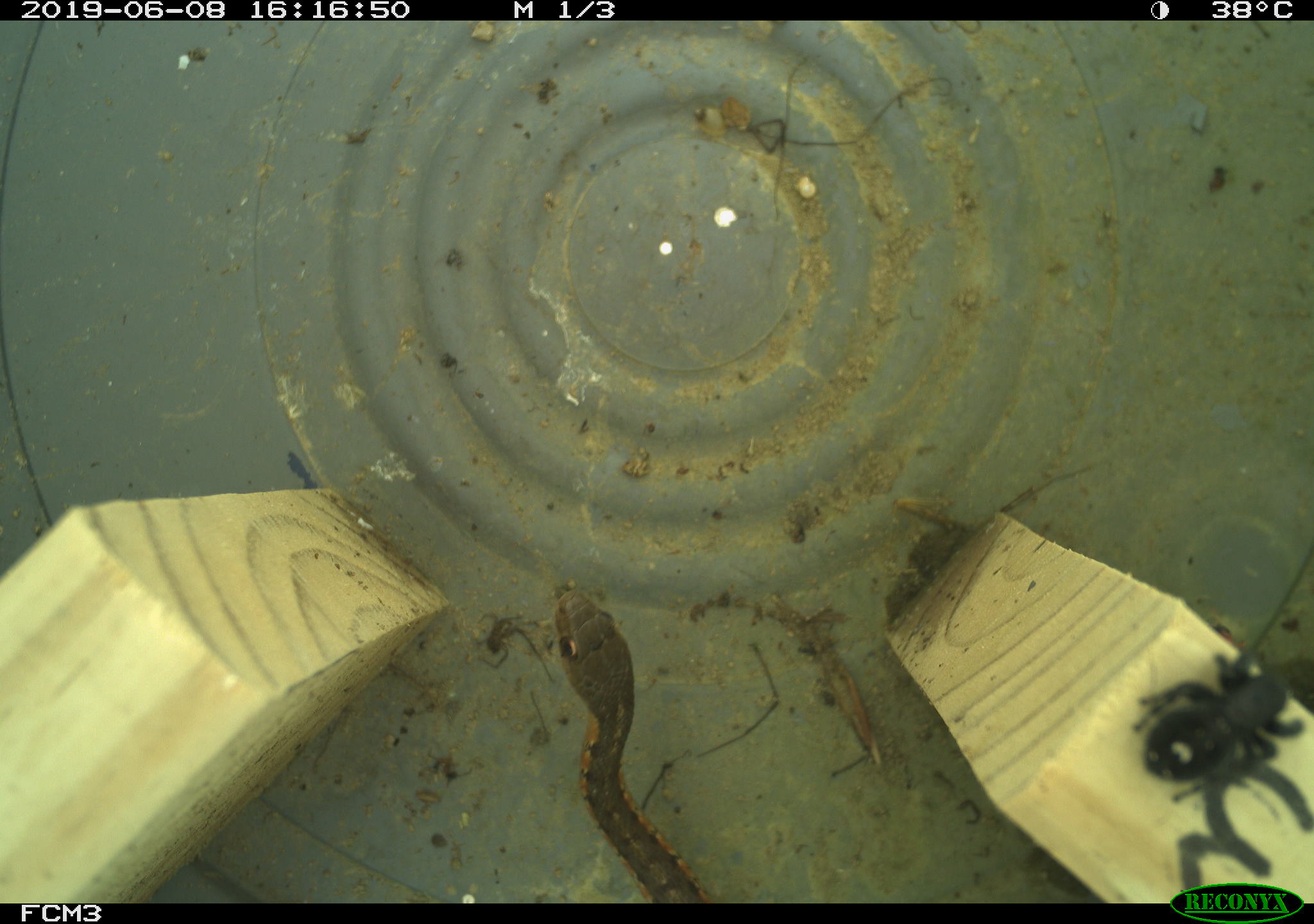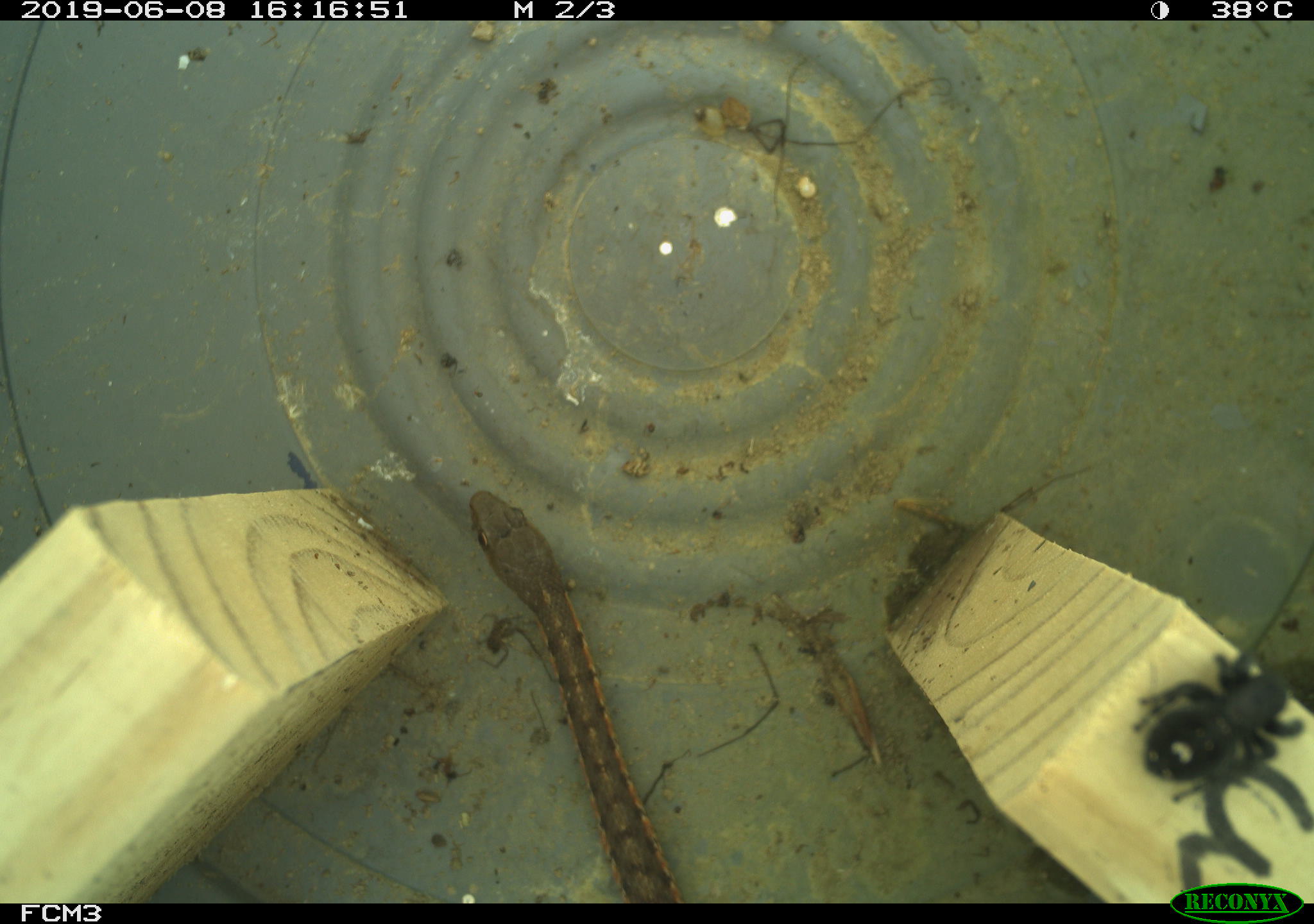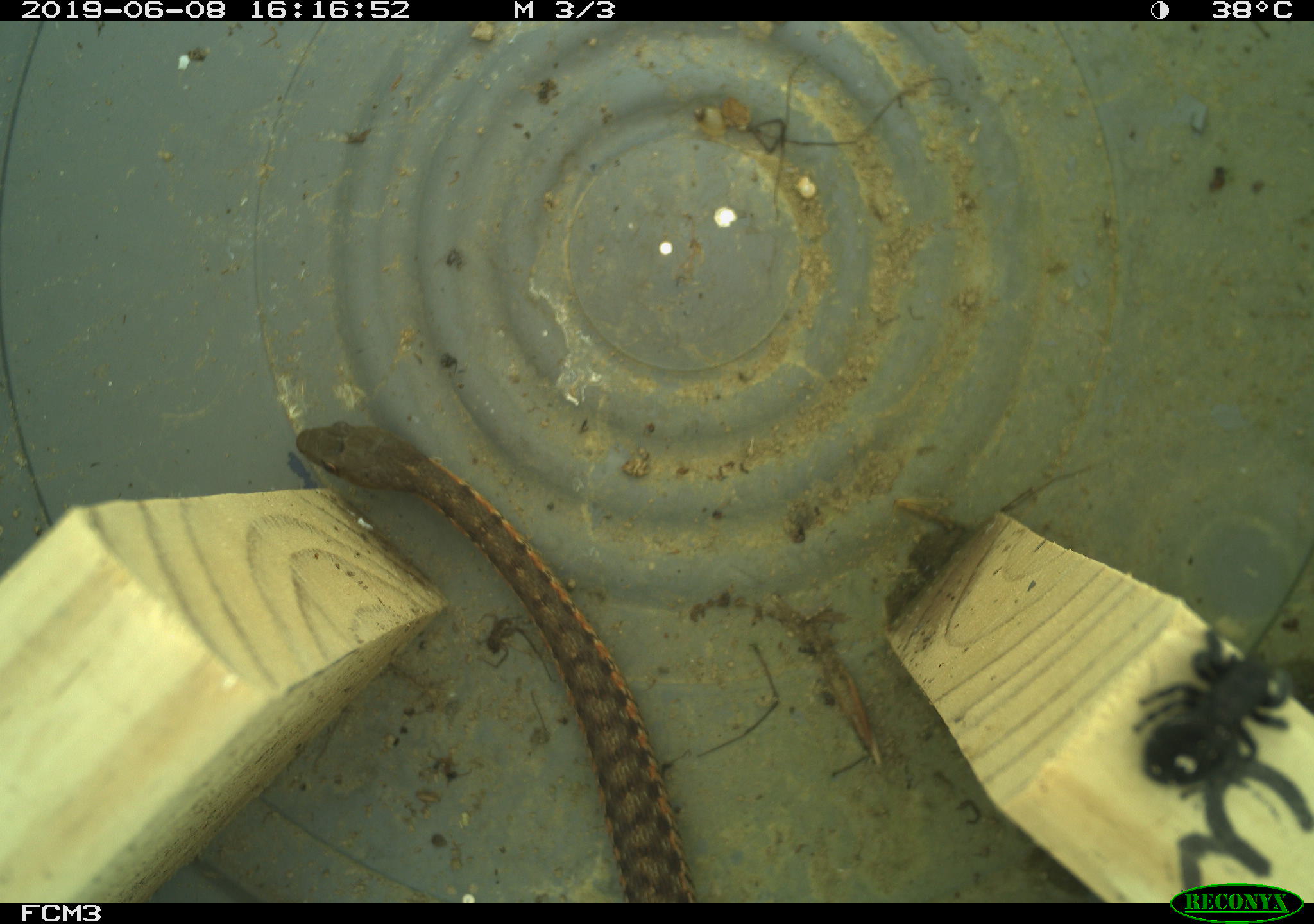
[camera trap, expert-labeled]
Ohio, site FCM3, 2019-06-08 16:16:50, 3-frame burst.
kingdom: Animalia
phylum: Chordata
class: Reptilia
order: Squamata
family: Colubridae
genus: Thamnophis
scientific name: Thamnophis sirtalis sirtalis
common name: eastern gartersnake